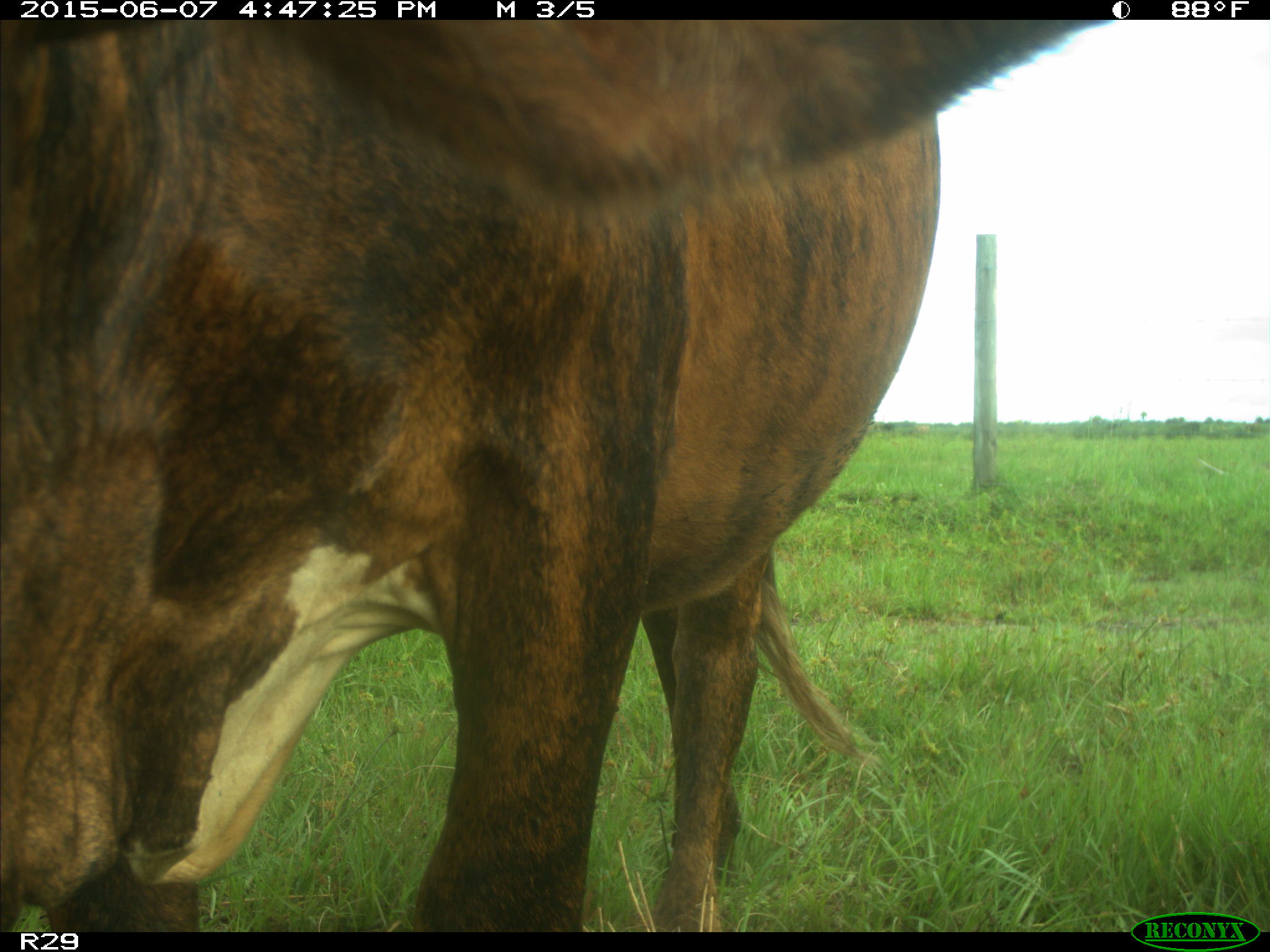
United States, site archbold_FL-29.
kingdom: Animalia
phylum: Chordata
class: Mammalia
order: Artiodactyla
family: Bovidae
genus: Bos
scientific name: Bos taurus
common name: domestic cow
Bos taurus (domestic cow).